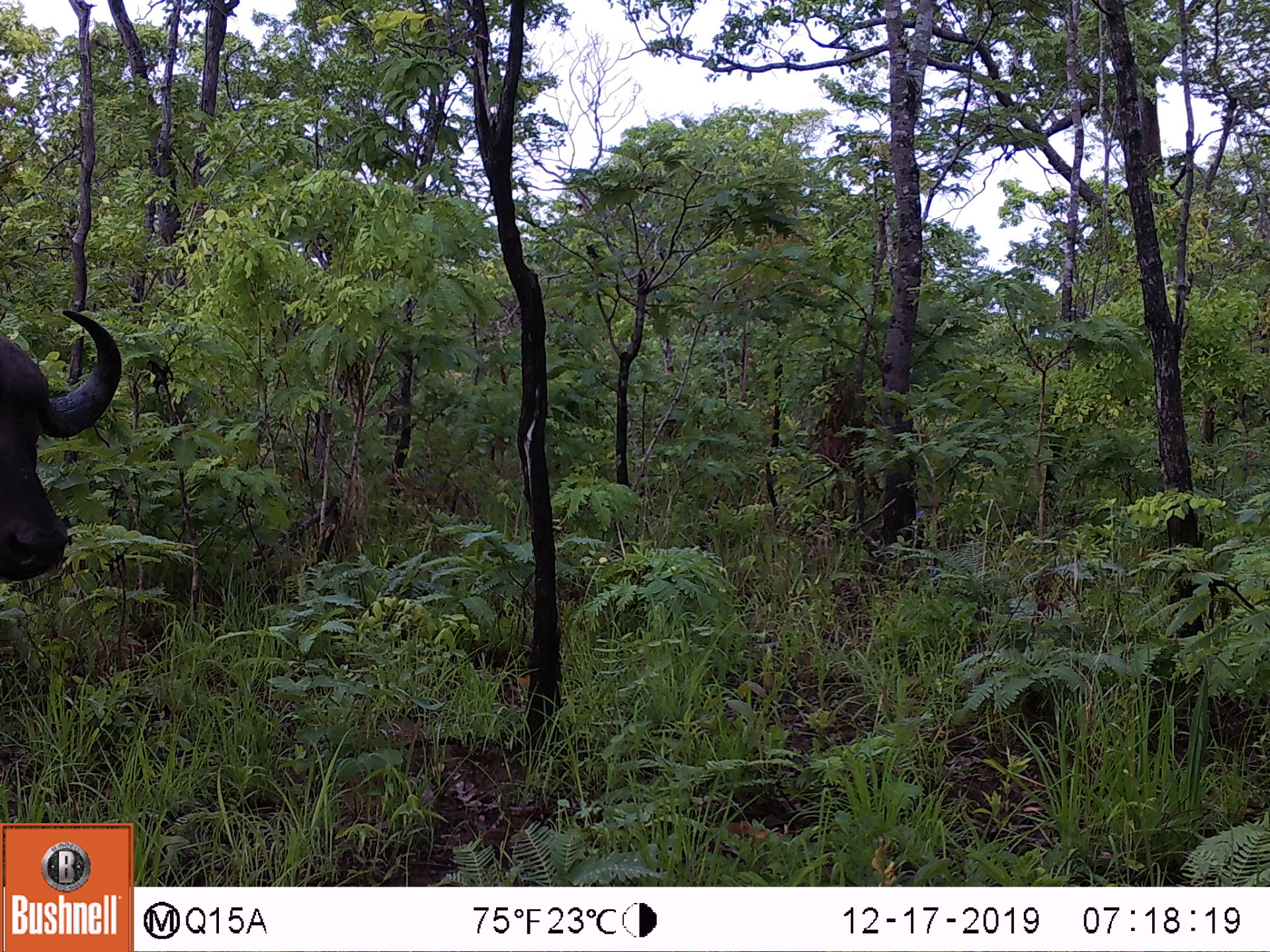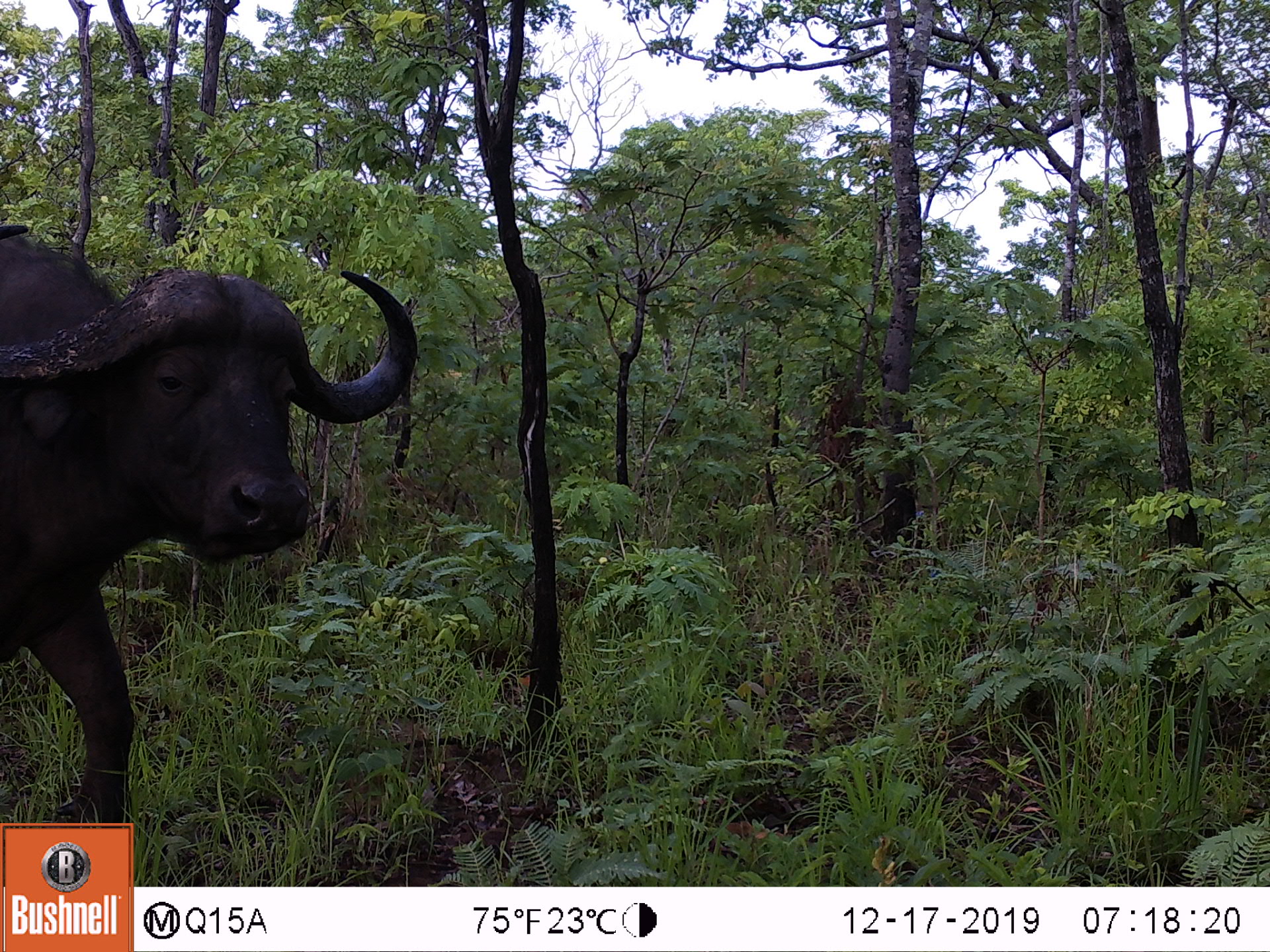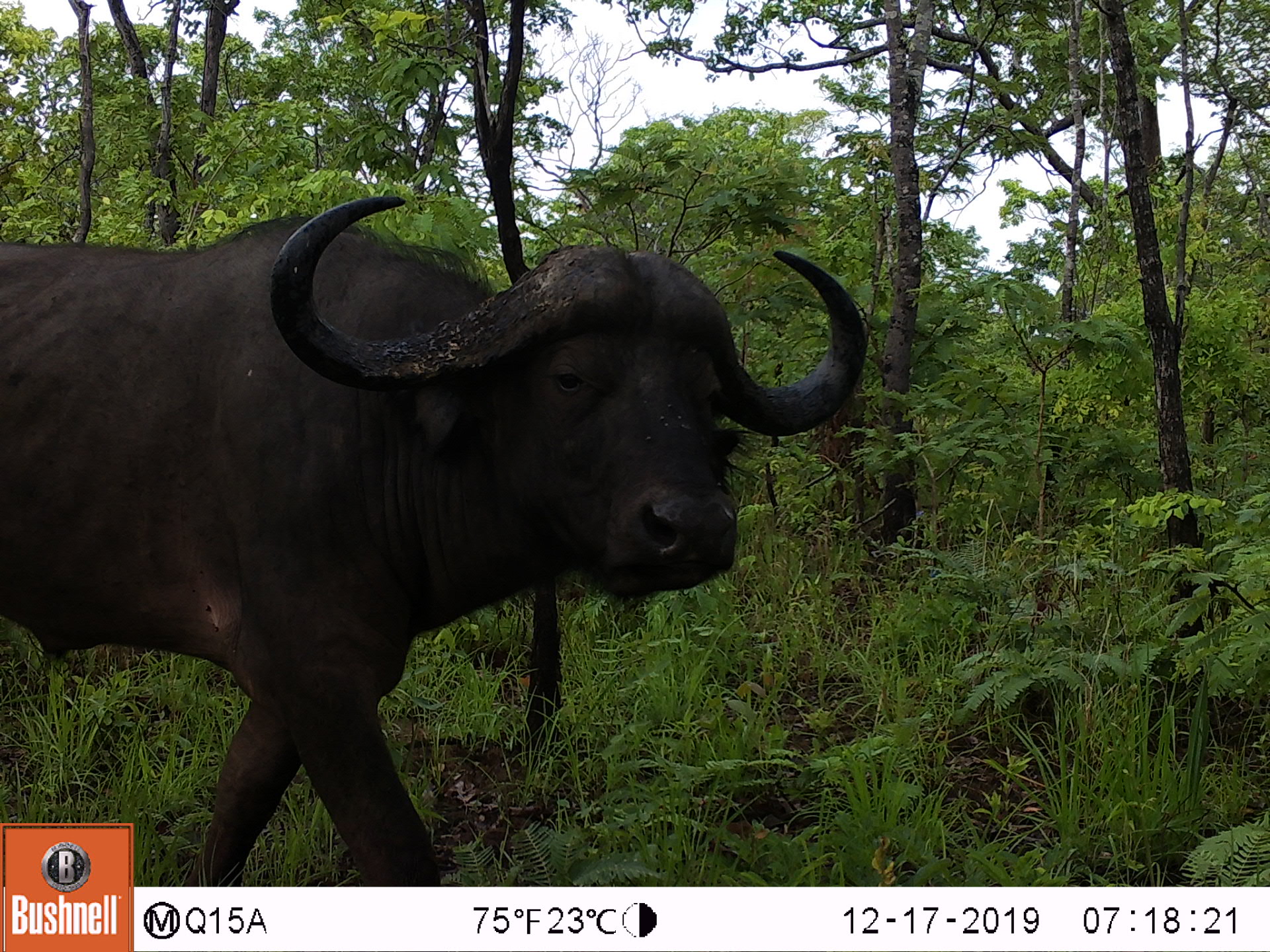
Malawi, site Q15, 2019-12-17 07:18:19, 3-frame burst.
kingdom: Animalia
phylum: Chordata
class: Mammalia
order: Artiodactyla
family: Bovidae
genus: Syncerus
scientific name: Syncerus caffer caffer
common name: cape buffalo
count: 1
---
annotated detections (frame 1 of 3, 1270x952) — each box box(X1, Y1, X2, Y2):
cape buffalo: box(2, 296, 131, 597)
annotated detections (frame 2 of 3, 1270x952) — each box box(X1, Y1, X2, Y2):
cape buffalo: box(7, 202, 418, 818)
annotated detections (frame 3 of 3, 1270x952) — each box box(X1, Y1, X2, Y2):
cape buffalo: box(7, 180, 868, 816)